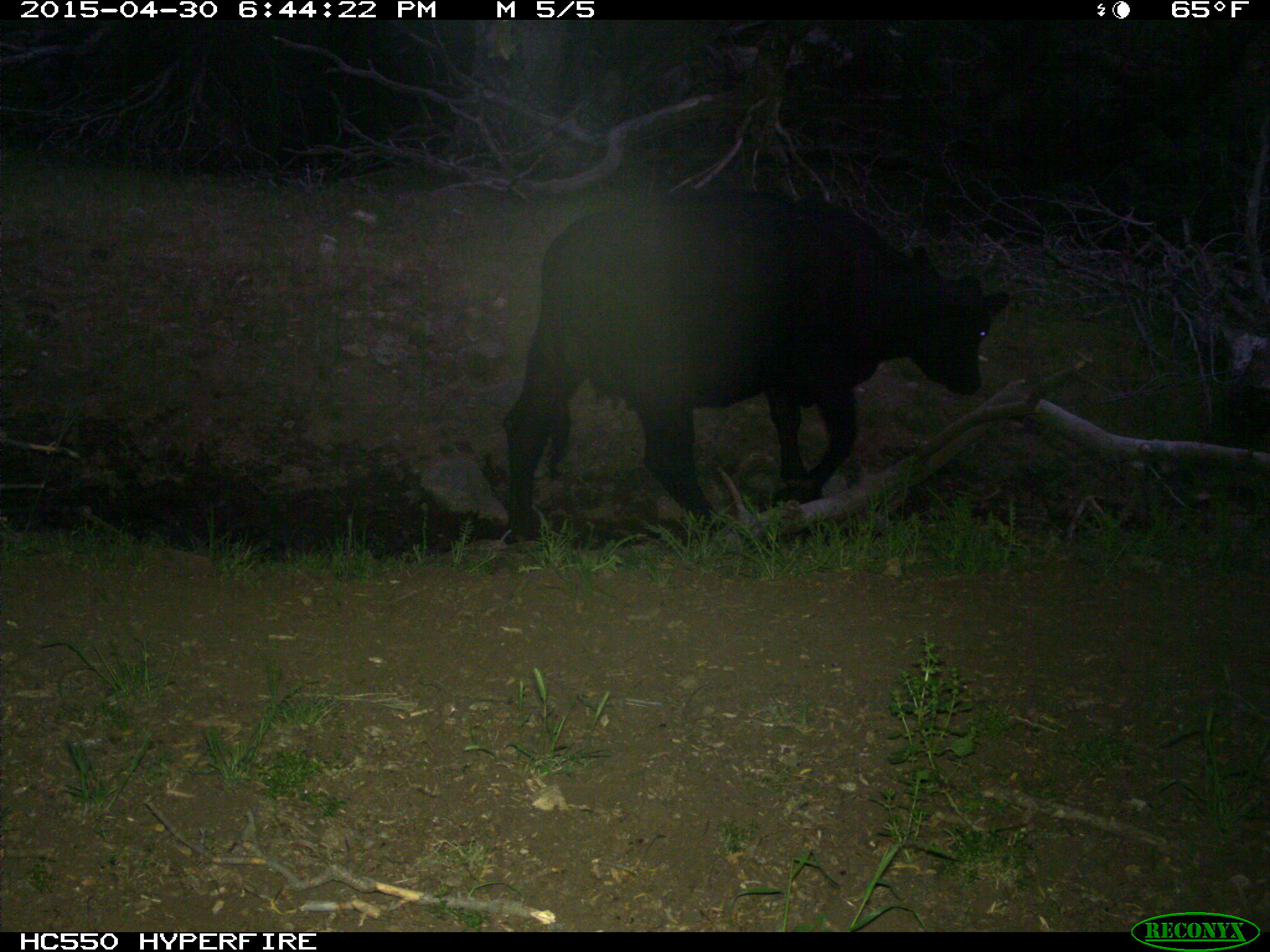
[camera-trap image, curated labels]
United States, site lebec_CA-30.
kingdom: Animalia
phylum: Chordata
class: Mammalia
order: Artiodactyla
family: Bovidae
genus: Bos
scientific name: Bos taurus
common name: domestic cow